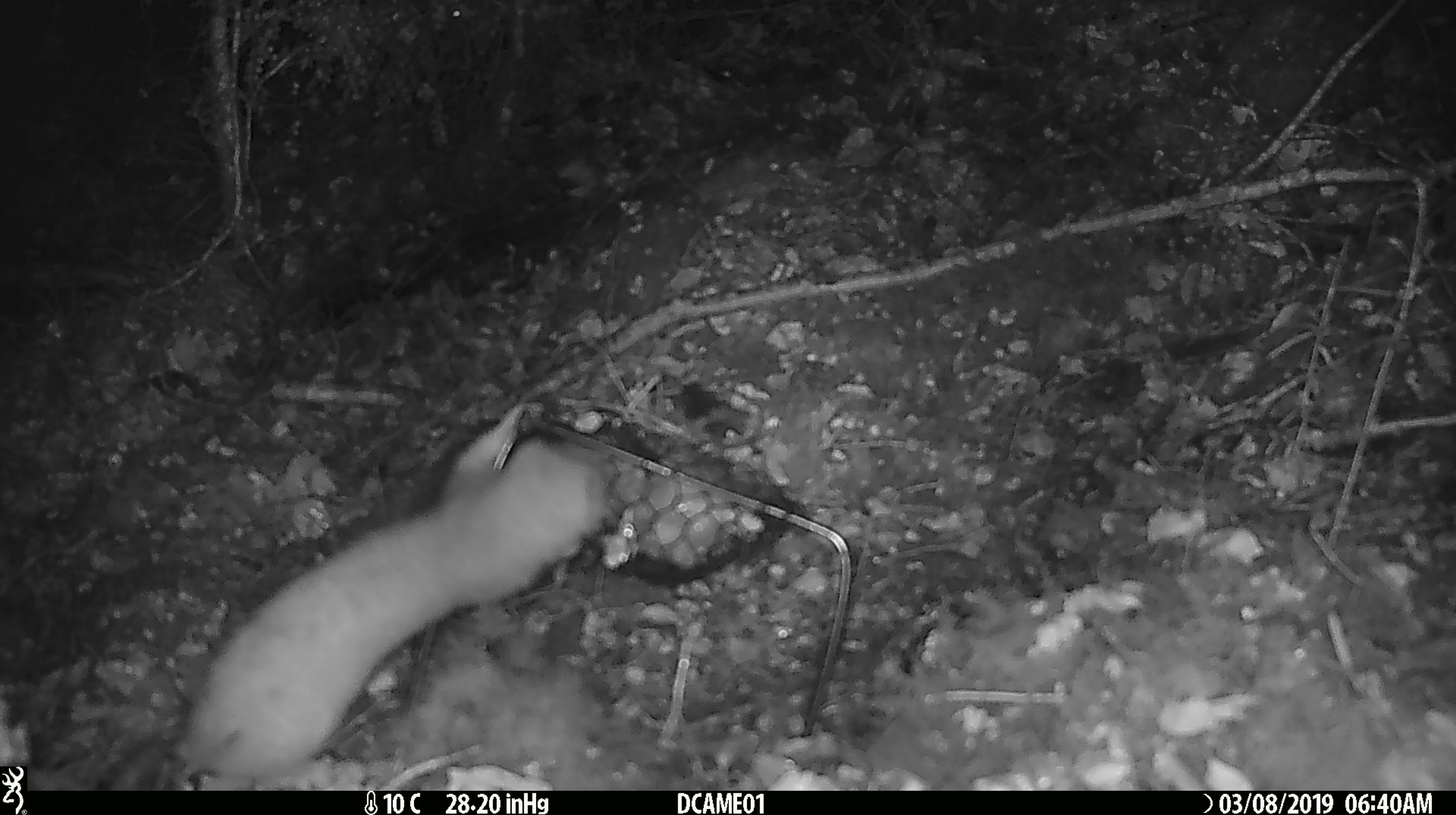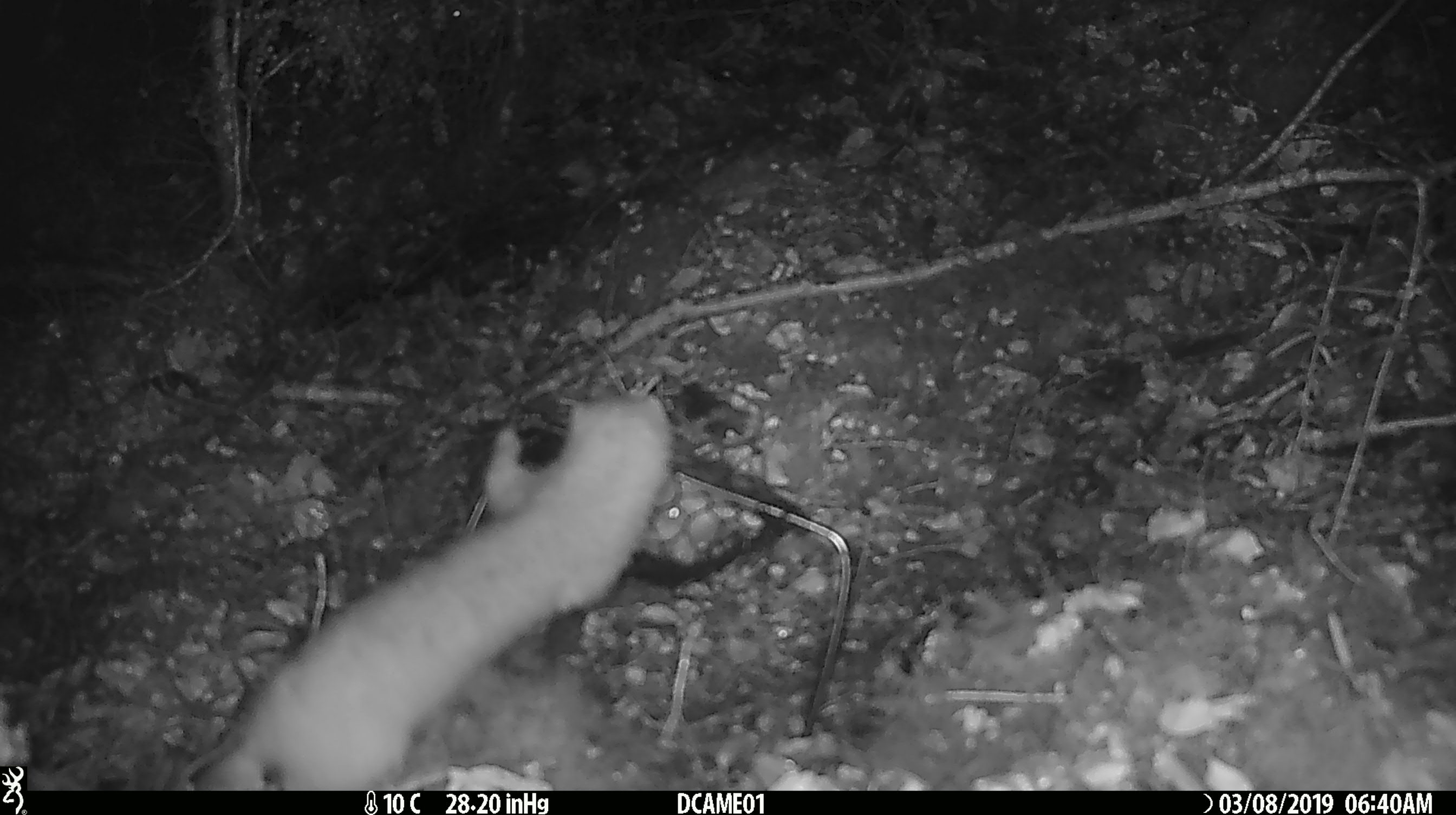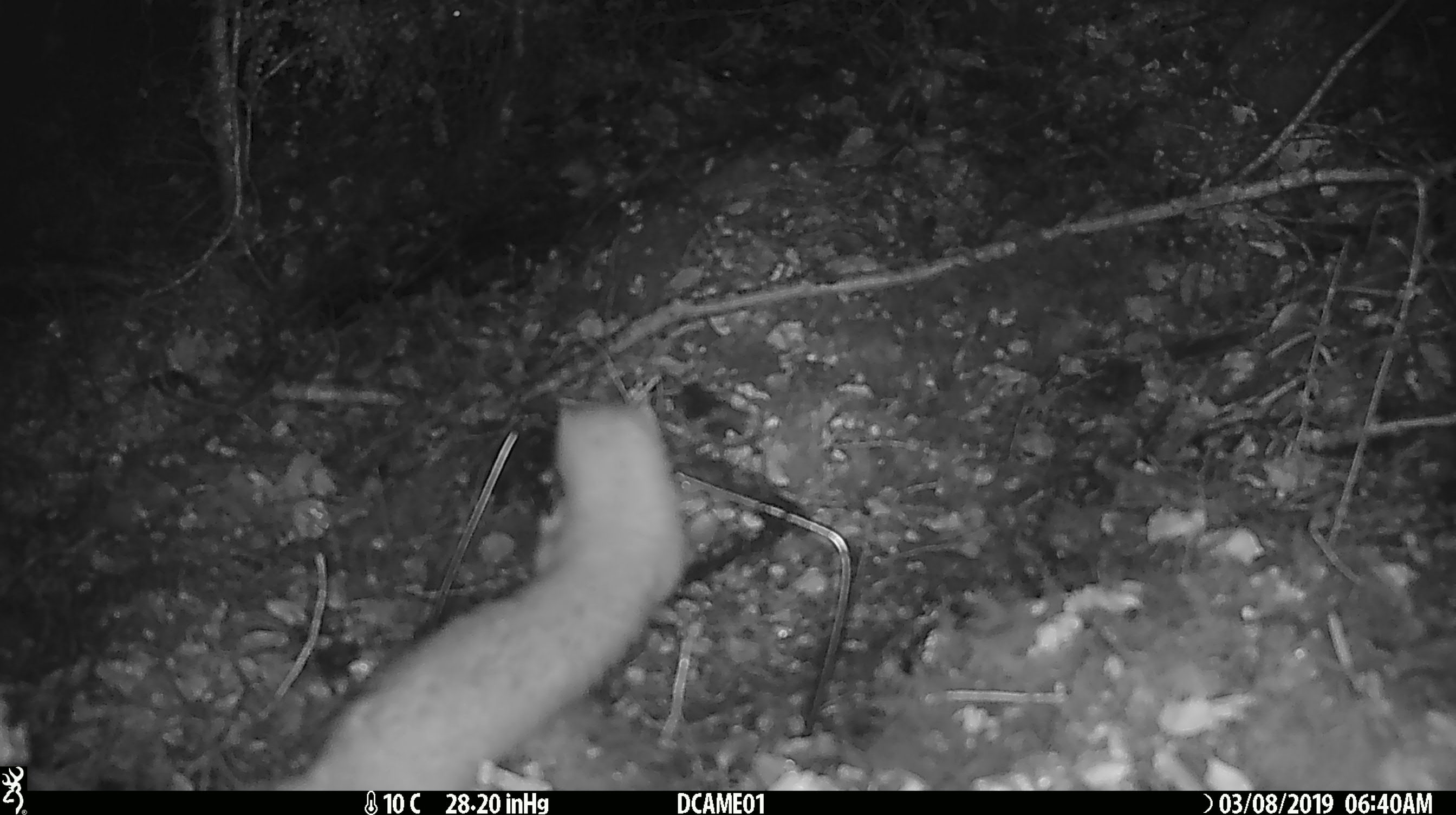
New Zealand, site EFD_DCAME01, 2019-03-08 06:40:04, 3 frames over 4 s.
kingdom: Animalia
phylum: Chordata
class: Mammalia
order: Carnivora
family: Mustelidae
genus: Mustela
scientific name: Mustela erminea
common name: stoat